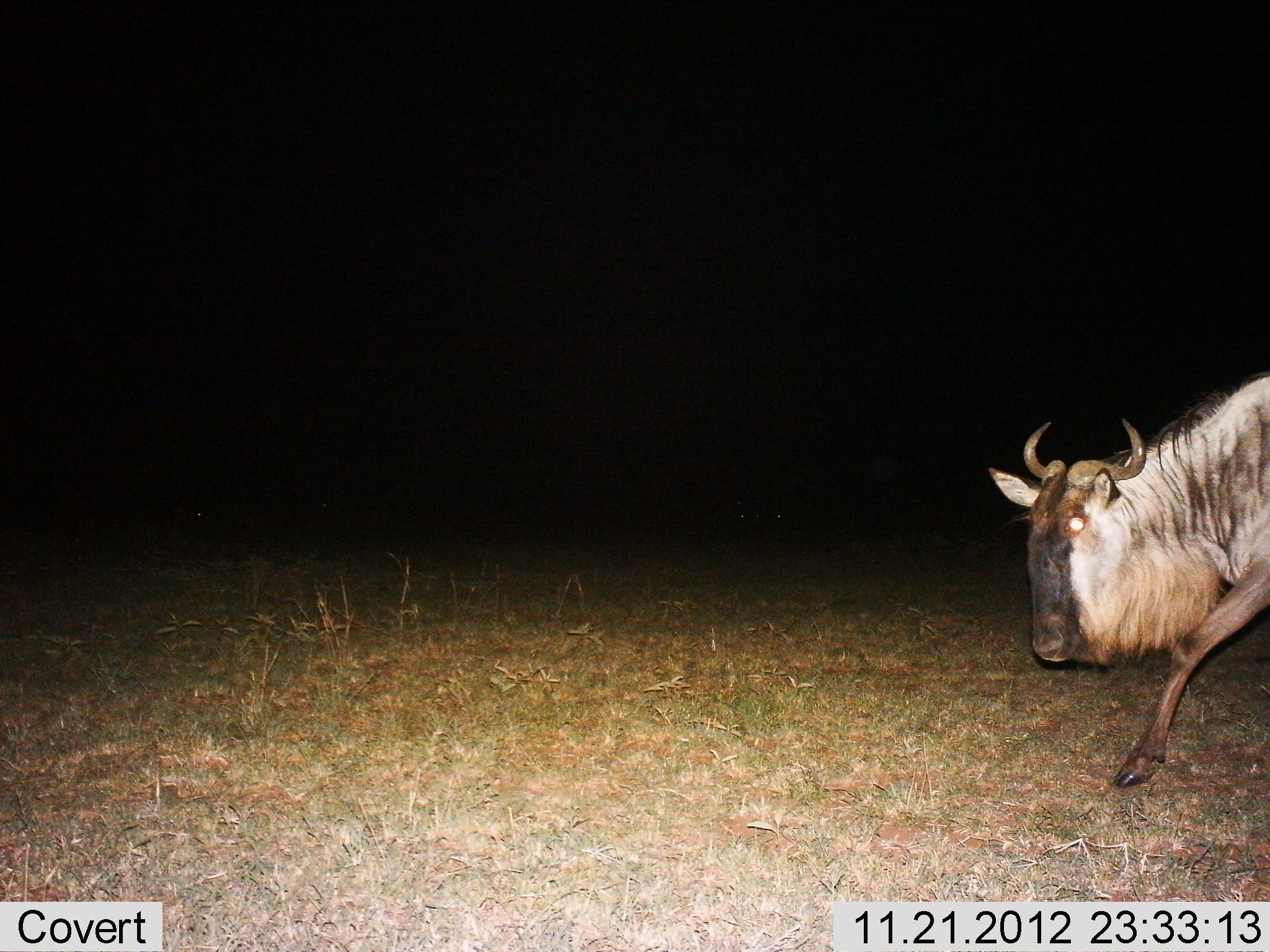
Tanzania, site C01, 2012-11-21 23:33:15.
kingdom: Animalia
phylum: Chordata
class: Mammalia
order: Artiodactyla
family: Bovidae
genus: Connochaetes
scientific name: Connochaetes taurinus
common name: blue wildebeest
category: wildebeest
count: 1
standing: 5%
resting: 0%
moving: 95%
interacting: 0%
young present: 0%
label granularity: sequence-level